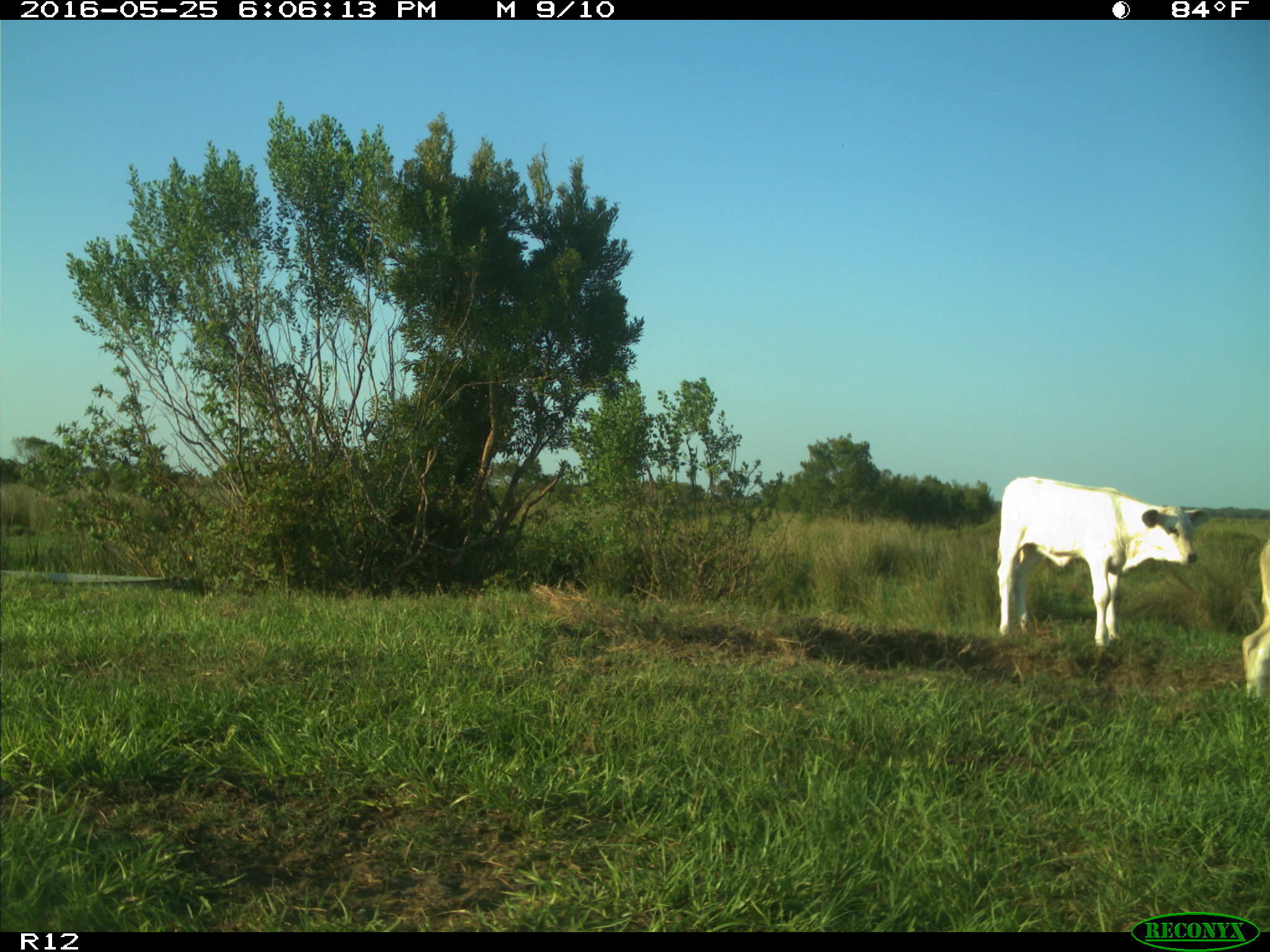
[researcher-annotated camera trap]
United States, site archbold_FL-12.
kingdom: Animalia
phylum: Chordata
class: Mammalia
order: Artiodactyla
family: Bovidae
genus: Bos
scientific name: Bos taurus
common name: domestic cow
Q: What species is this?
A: Bos taurus (domestic cow).